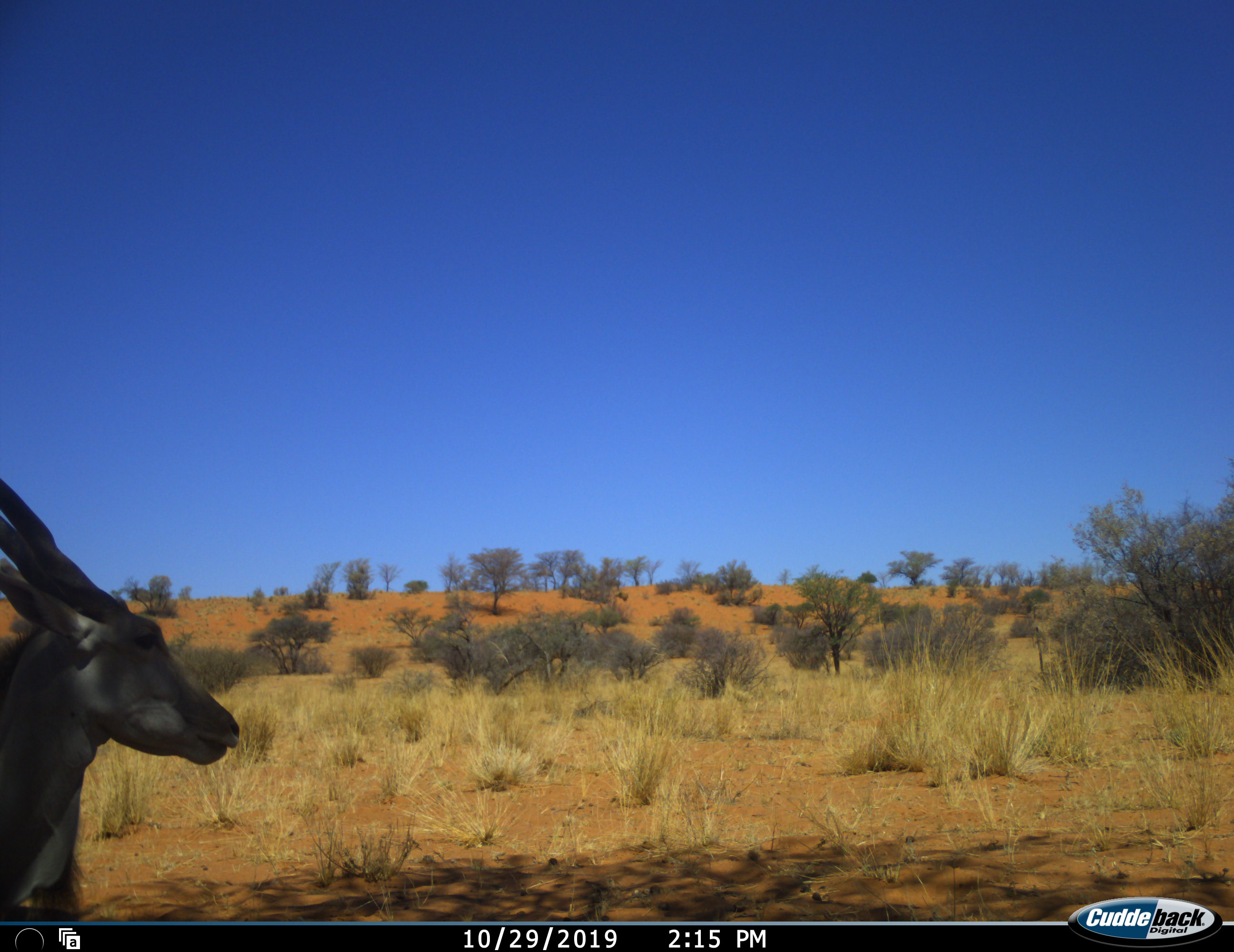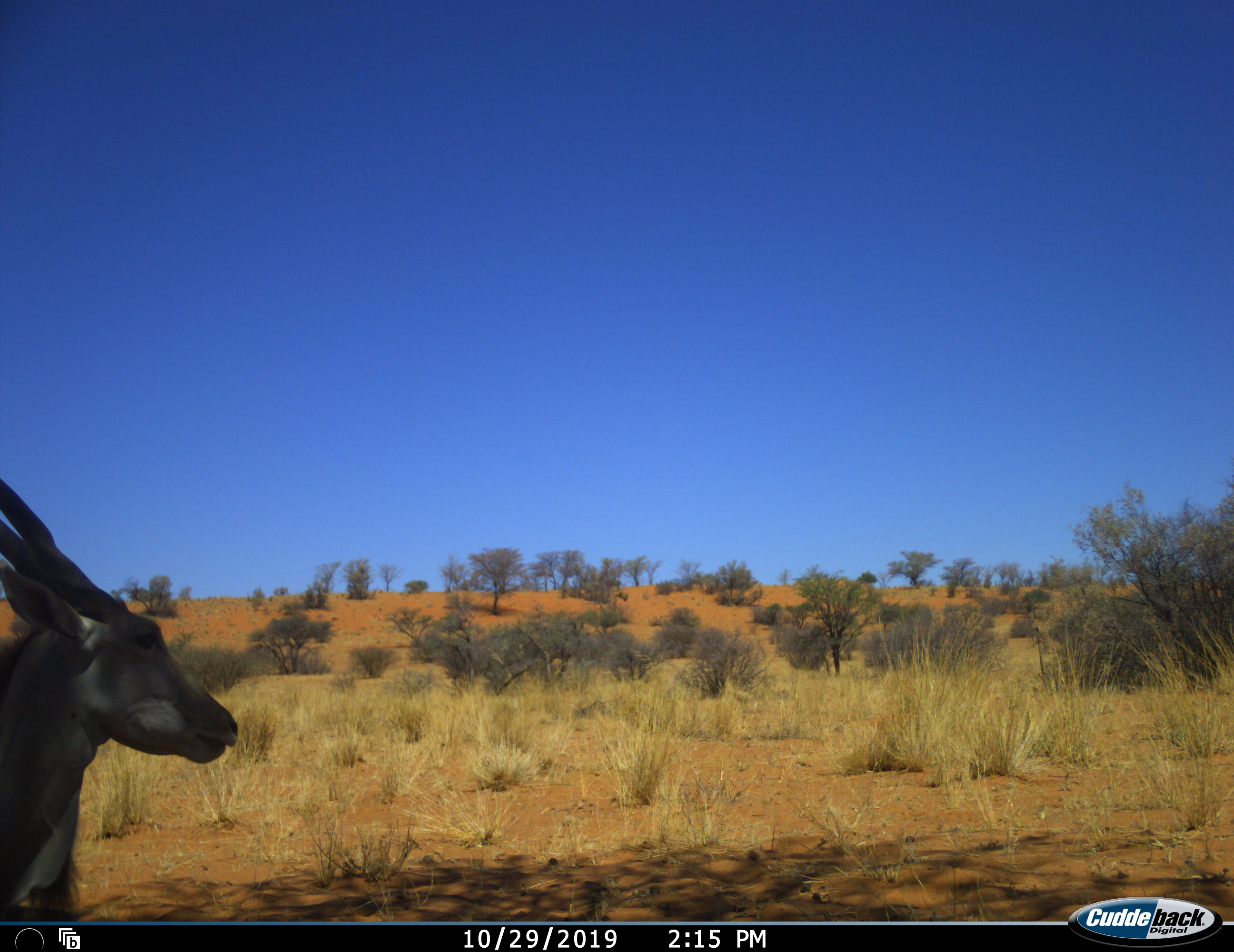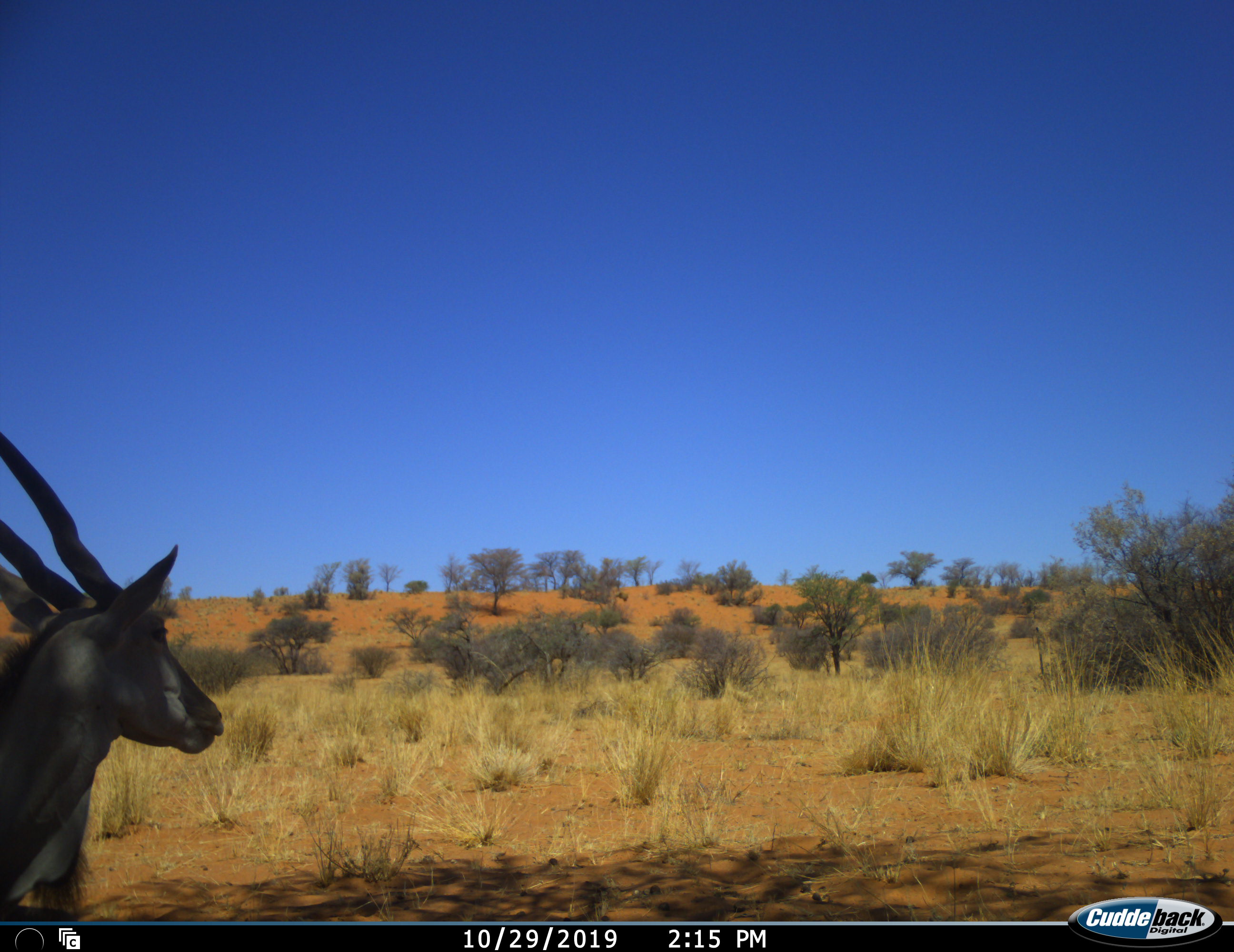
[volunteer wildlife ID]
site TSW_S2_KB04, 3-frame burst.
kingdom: Animalia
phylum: Chordata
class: Mammalia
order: Artiodactyla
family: Bovidae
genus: Tragelaphus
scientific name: Tragelaphus oryx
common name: eland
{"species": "eland (Tragelaphus oryx)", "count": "1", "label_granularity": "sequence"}